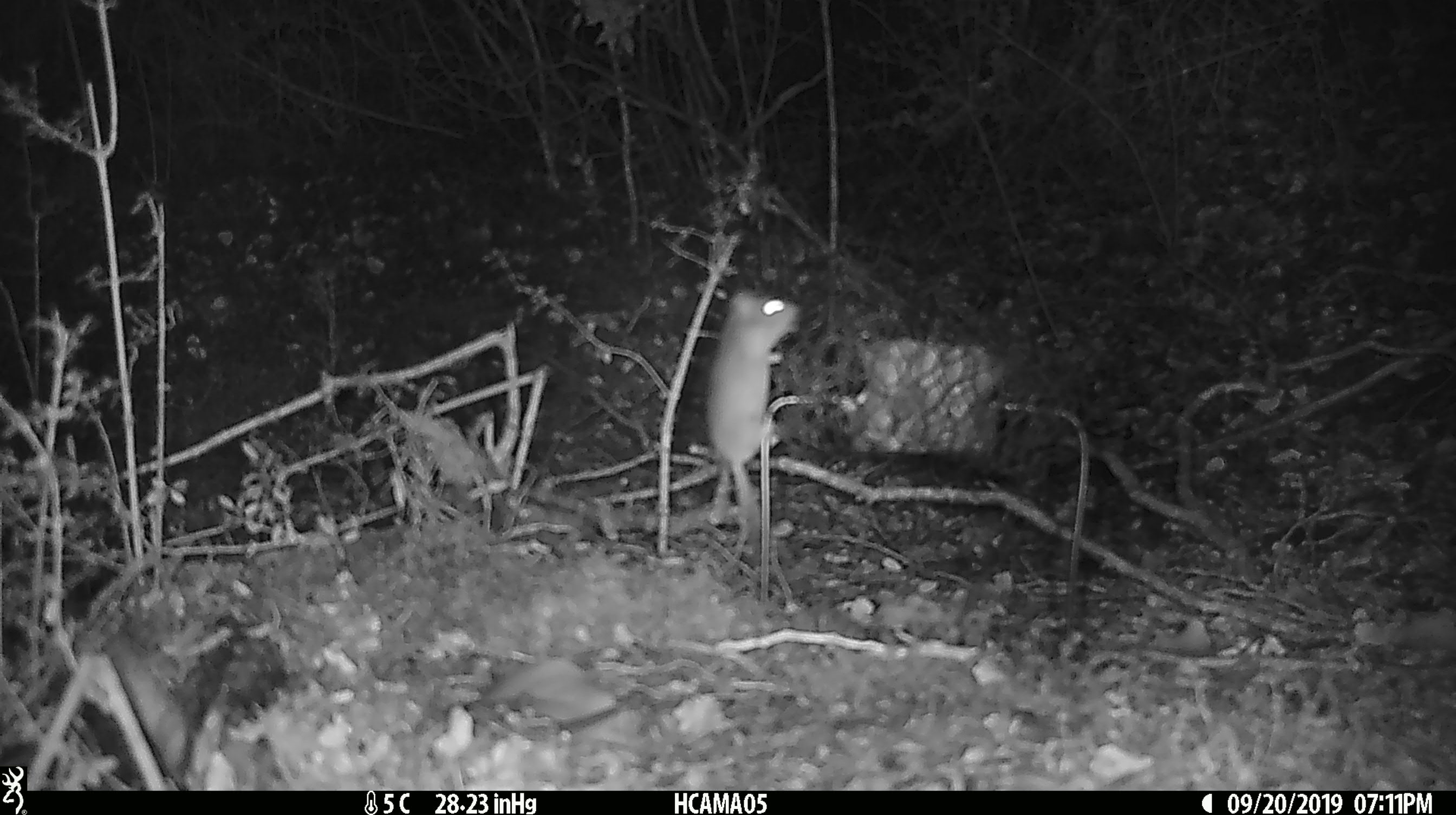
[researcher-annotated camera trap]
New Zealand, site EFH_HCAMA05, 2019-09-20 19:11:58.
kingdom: Animalia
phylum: Chordata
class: Mammalia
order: Rodentia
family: Muridae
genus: Mus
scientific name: Mus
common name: mouse